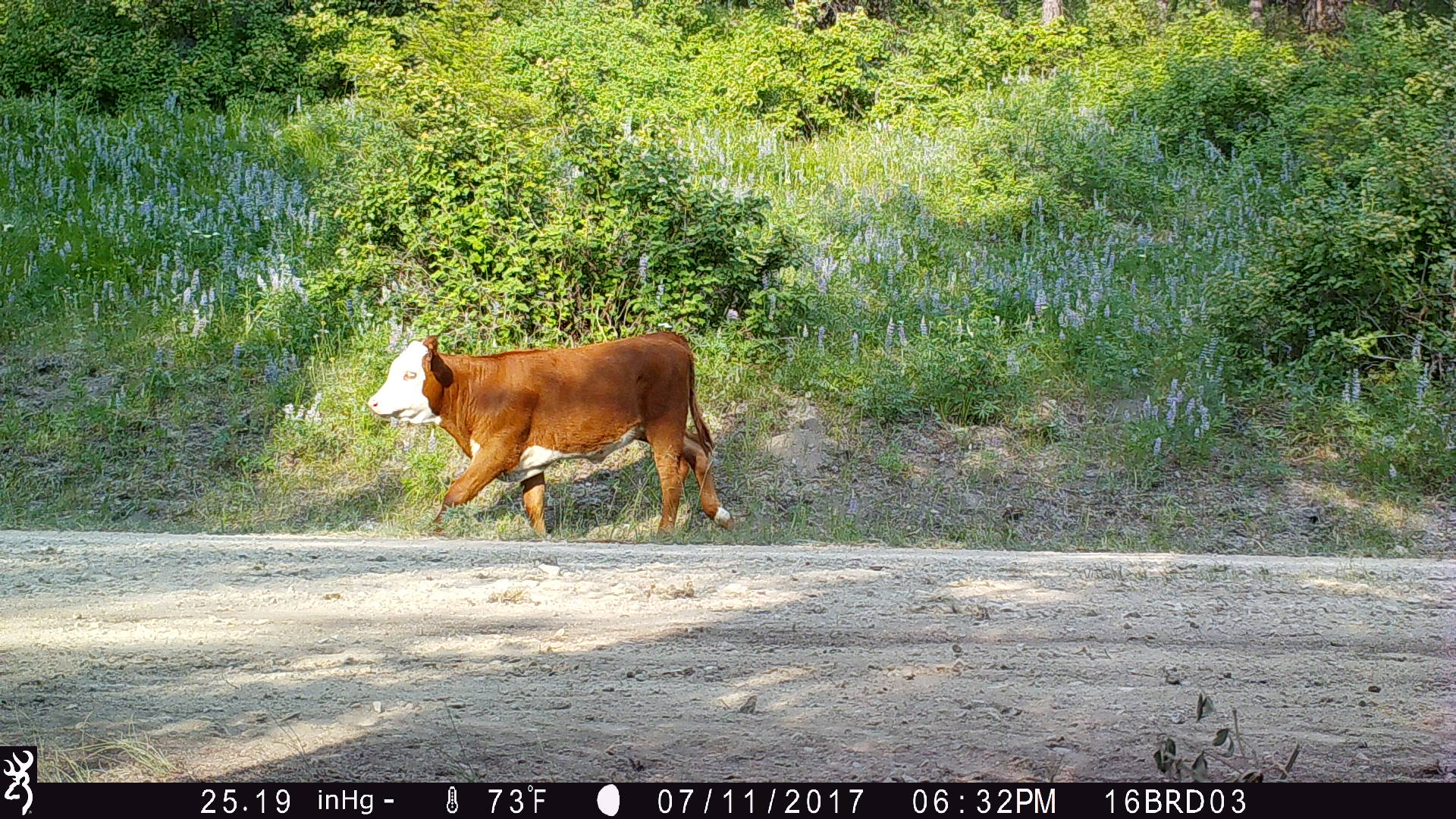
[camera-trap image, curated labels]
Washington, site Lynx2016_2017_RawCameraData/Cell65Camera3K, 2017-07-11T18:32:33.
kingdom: Animalia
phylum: Chordata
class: Mammalia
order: Artiodactyla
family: Bovidae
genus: Bos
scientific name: Bos taurus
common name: domestic cattle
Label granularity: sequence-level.